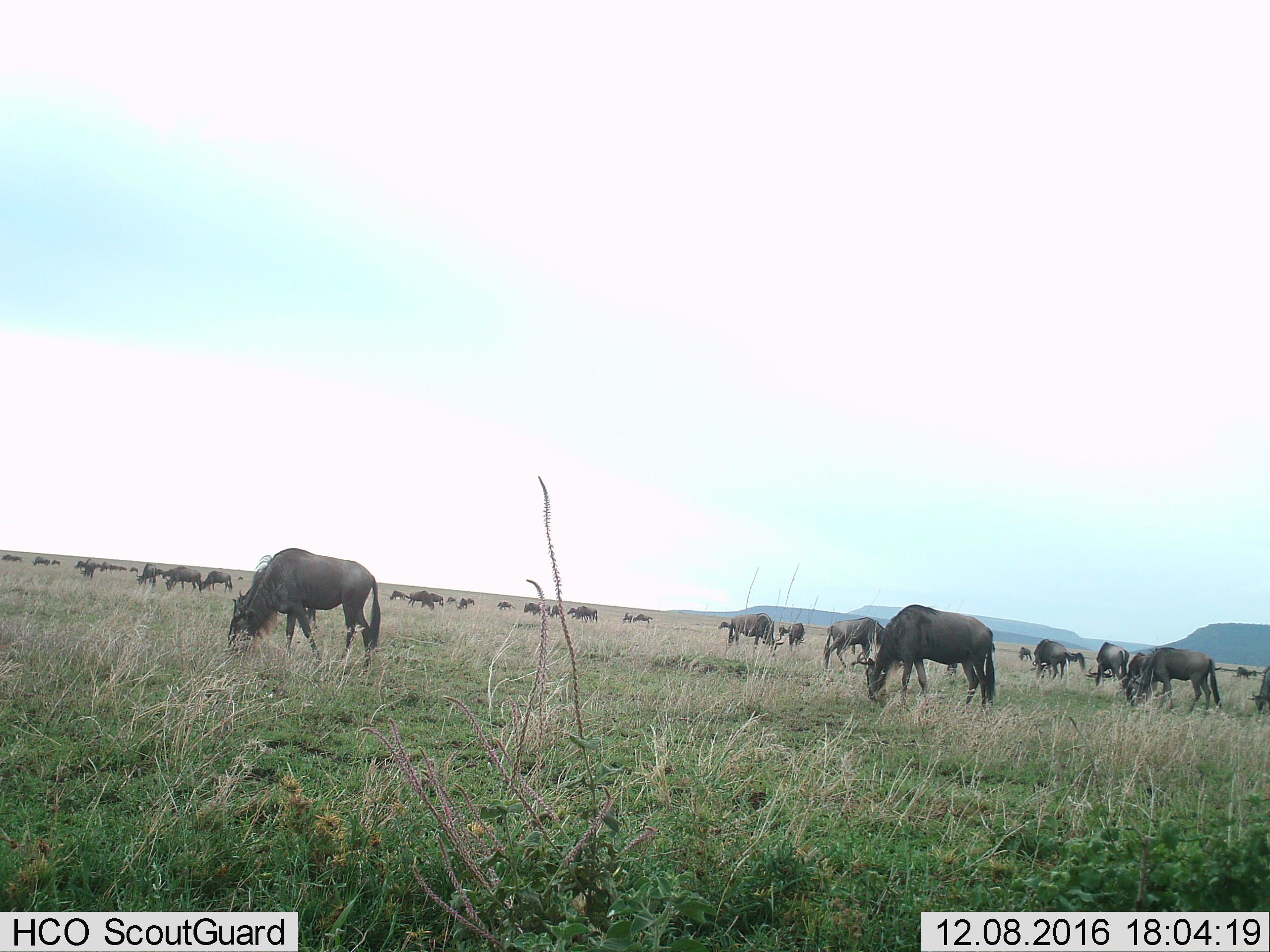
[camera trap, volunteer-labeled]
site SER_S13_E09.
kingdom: Animalia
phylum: Chordata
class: Mammalia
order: Artiodactyla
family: Bovidae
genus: Connochaetes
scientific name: Connochaetes taurinus taurinus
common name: blue wildebeest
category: wildebeestblue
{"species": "wildebeestblue (blue wildebeest) (Connochaetes taurinus taurinus)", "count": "11-50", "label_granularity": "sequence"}